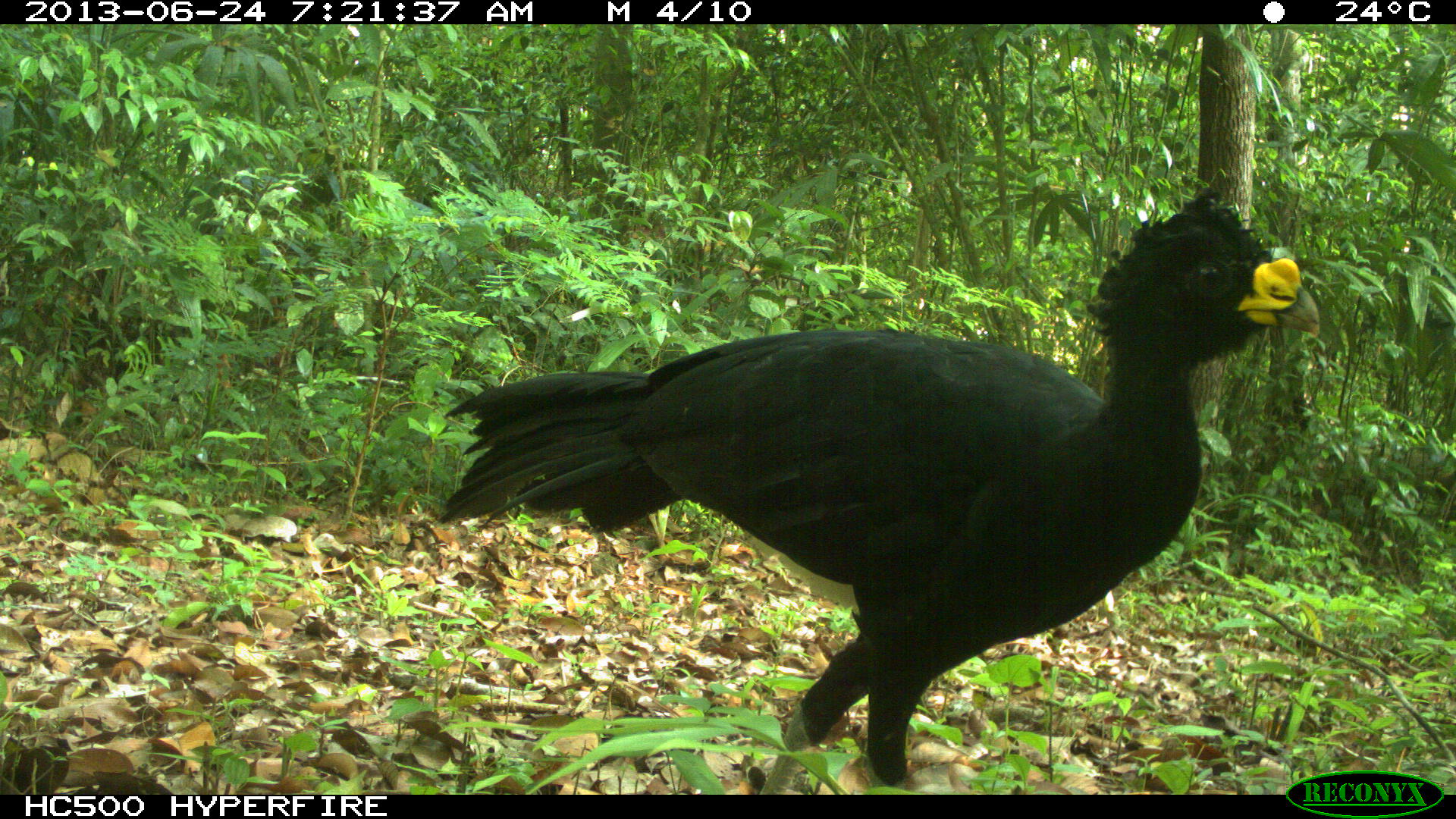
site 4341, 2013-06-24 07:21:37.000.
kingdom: Animalia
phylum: Chordata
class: Aves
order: Galliformes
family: Cracidae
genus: Crax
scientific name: Crax rubra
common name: great curassow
Crax rubra (great curassow), count 1, sex male.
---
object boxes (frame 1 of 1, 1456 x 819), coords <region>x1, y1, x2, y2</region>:
crax rubra: <region>439, 187, 1321, 795</region>